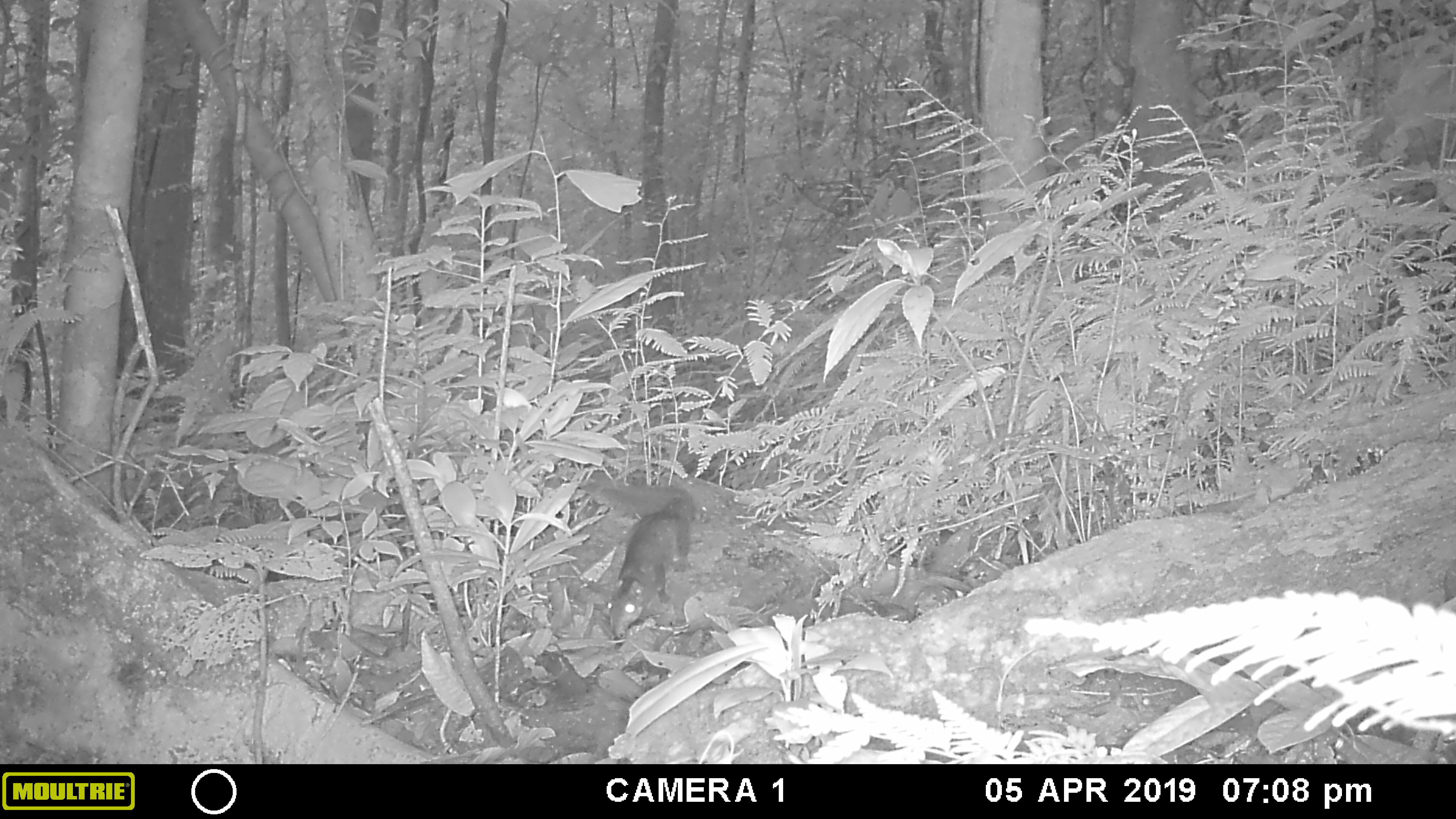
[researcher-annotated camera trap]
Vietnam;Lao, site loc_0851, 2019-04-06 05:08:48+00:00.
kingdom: Animalia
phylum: Chordata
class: Mammalia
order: Rodentia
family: Sciuridae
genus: Dremomys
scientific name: Dremomys rufigenis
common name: red-cheeked squirrel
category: red cheeked squirrel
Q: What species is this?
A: Red cheeked squirrel (red-cheeked squirrel) (Dremomys rufigenis).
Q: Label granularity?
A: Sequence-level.